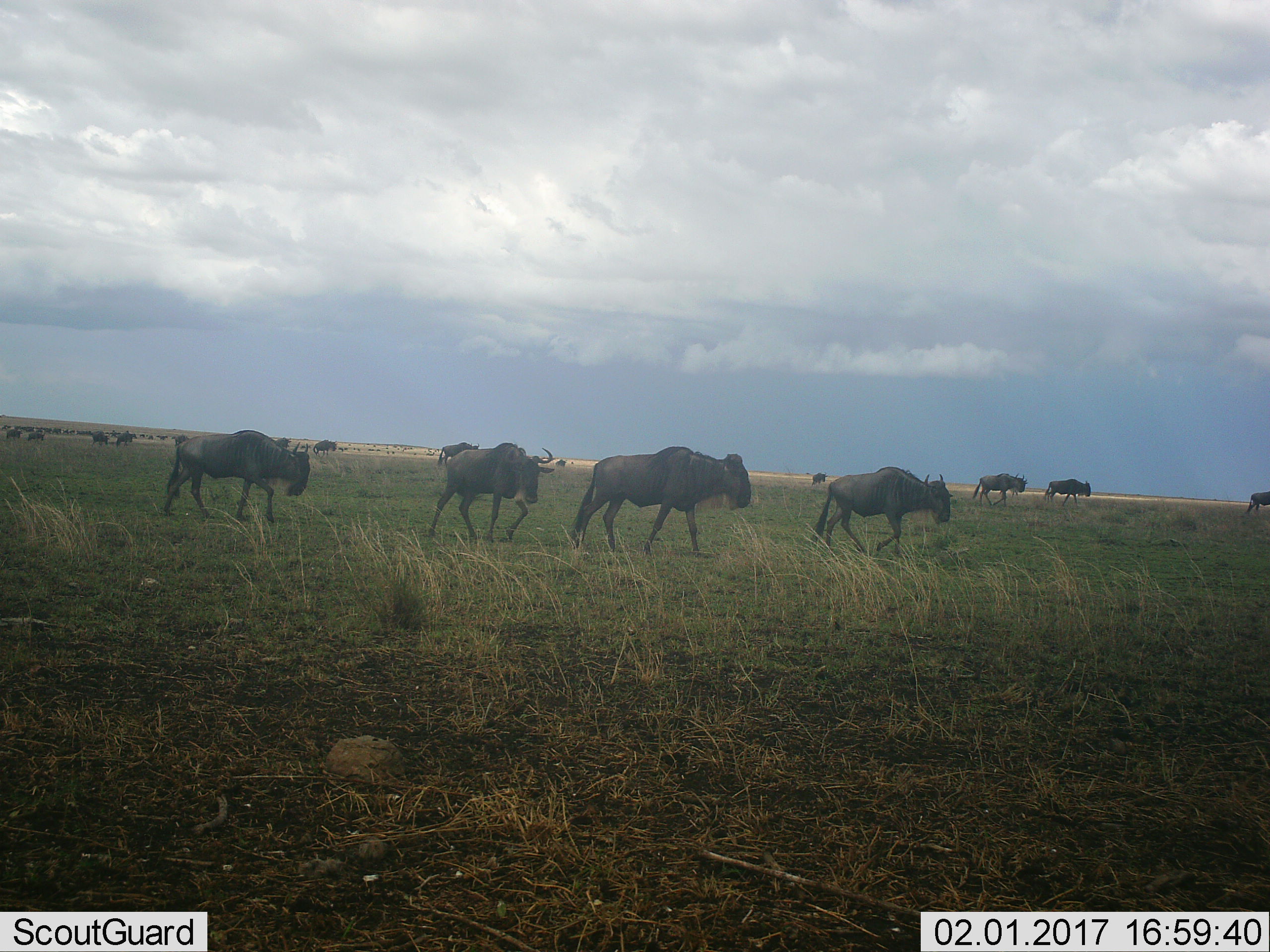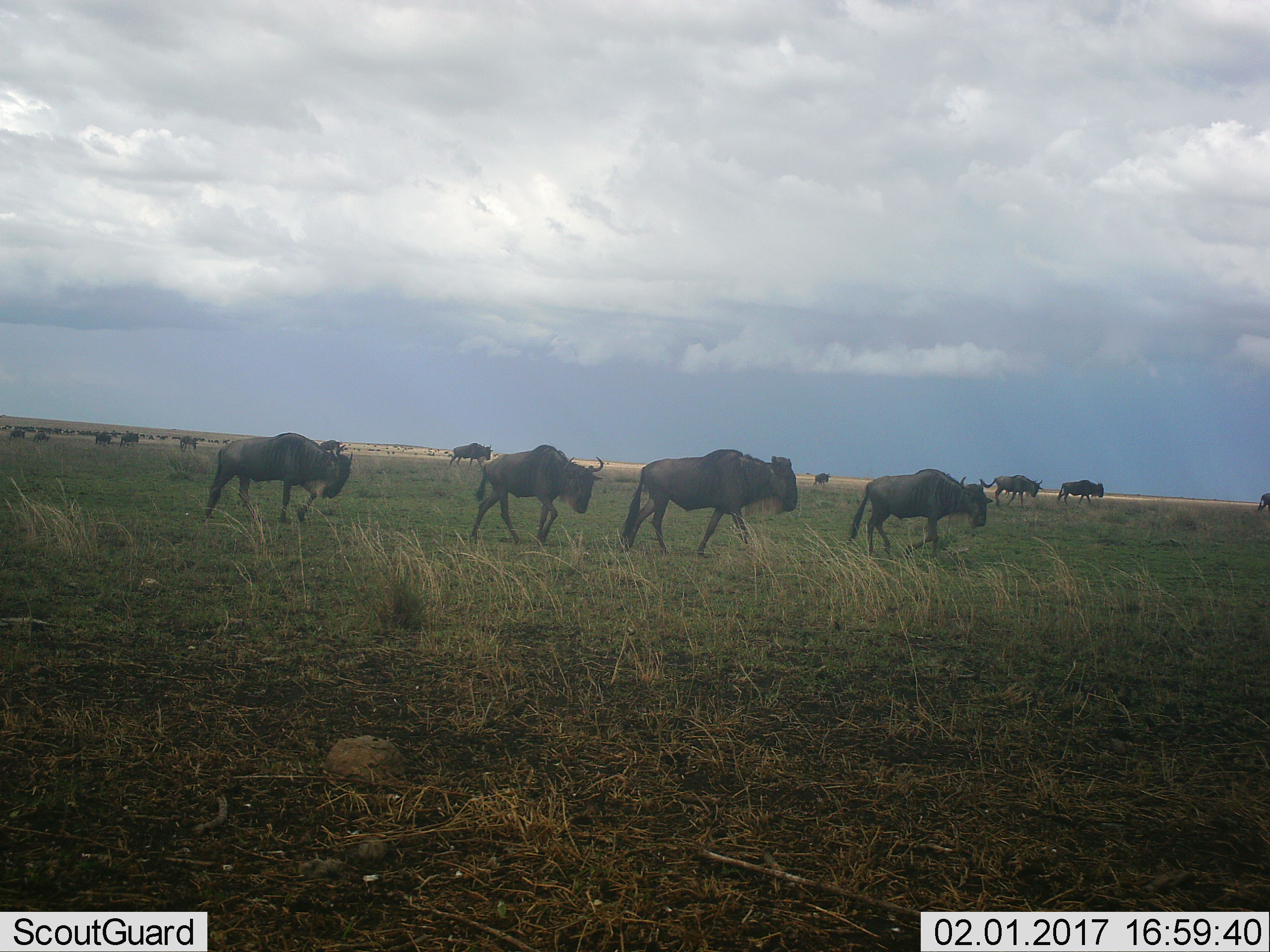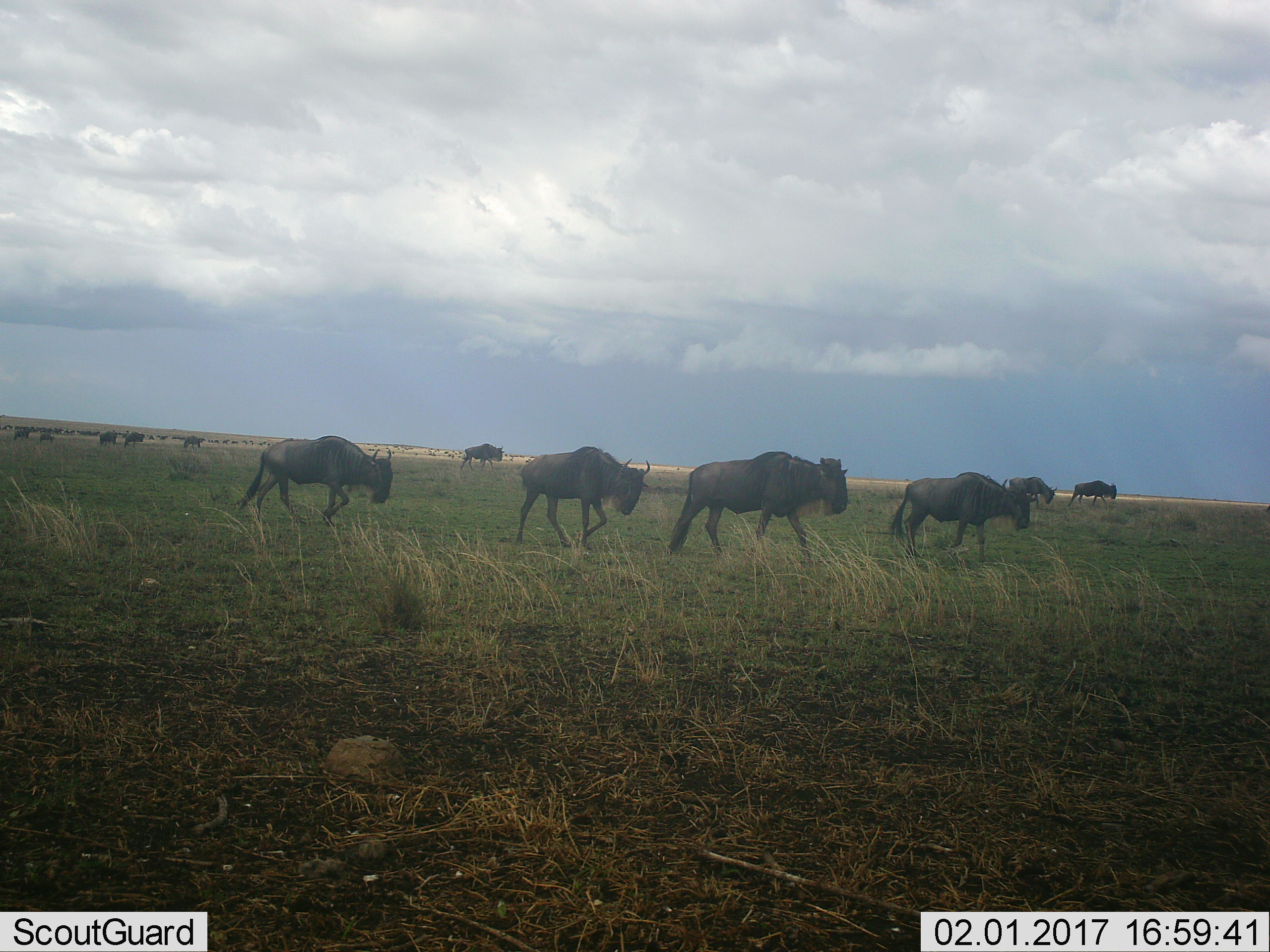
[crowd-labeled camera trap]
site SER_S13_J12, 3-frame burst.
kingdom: Animalia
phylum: Chordata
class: Mammalia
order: Artiodactyla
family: Bovidae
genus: Connochaetes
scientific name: Connochaetes taurinus taurinus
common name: blue wildebeest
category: wildebeestblue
Wildebeestblue (blue wildebeest) (Connochaetes taurinus taurinus), count 11-50. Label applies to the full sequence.